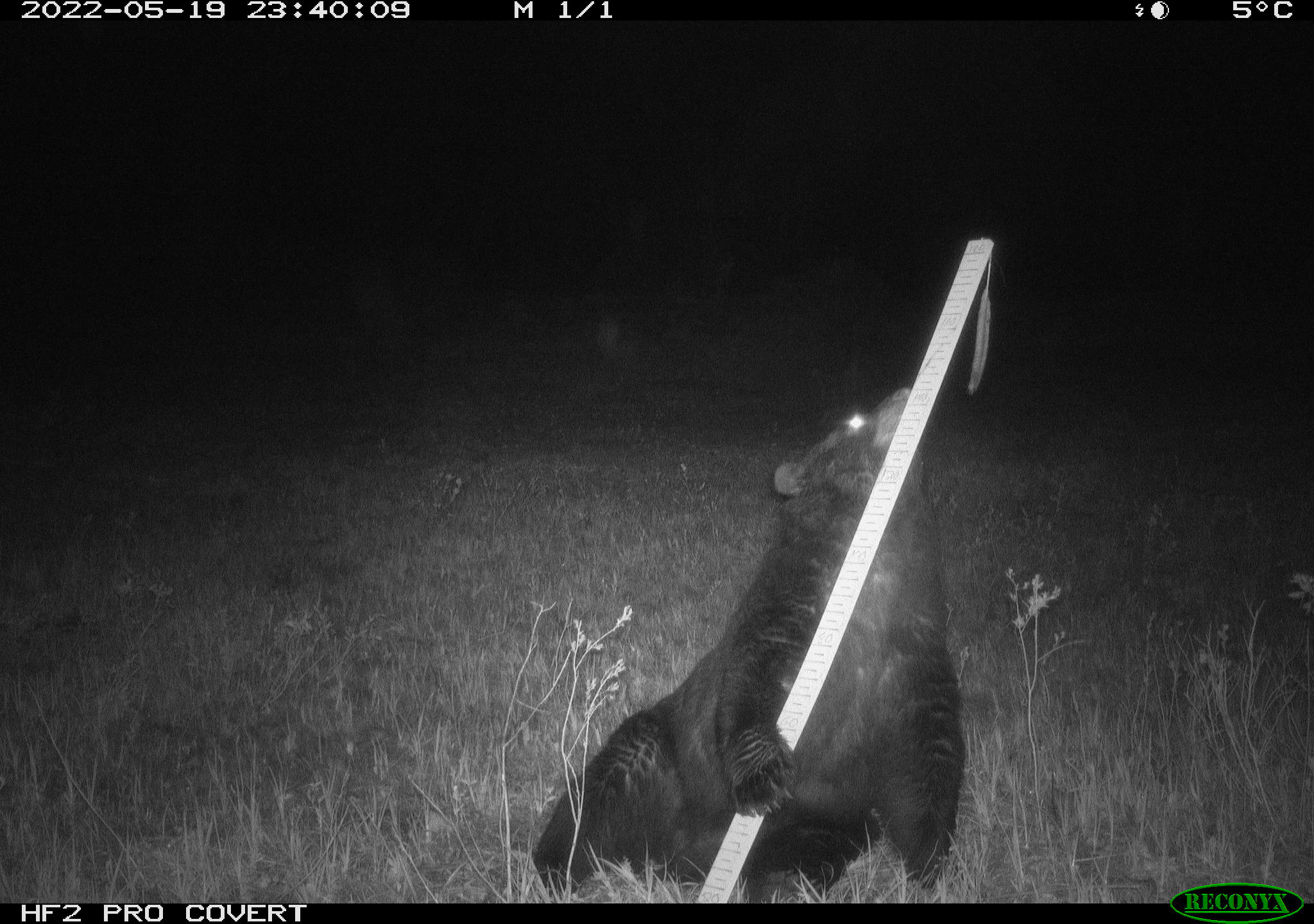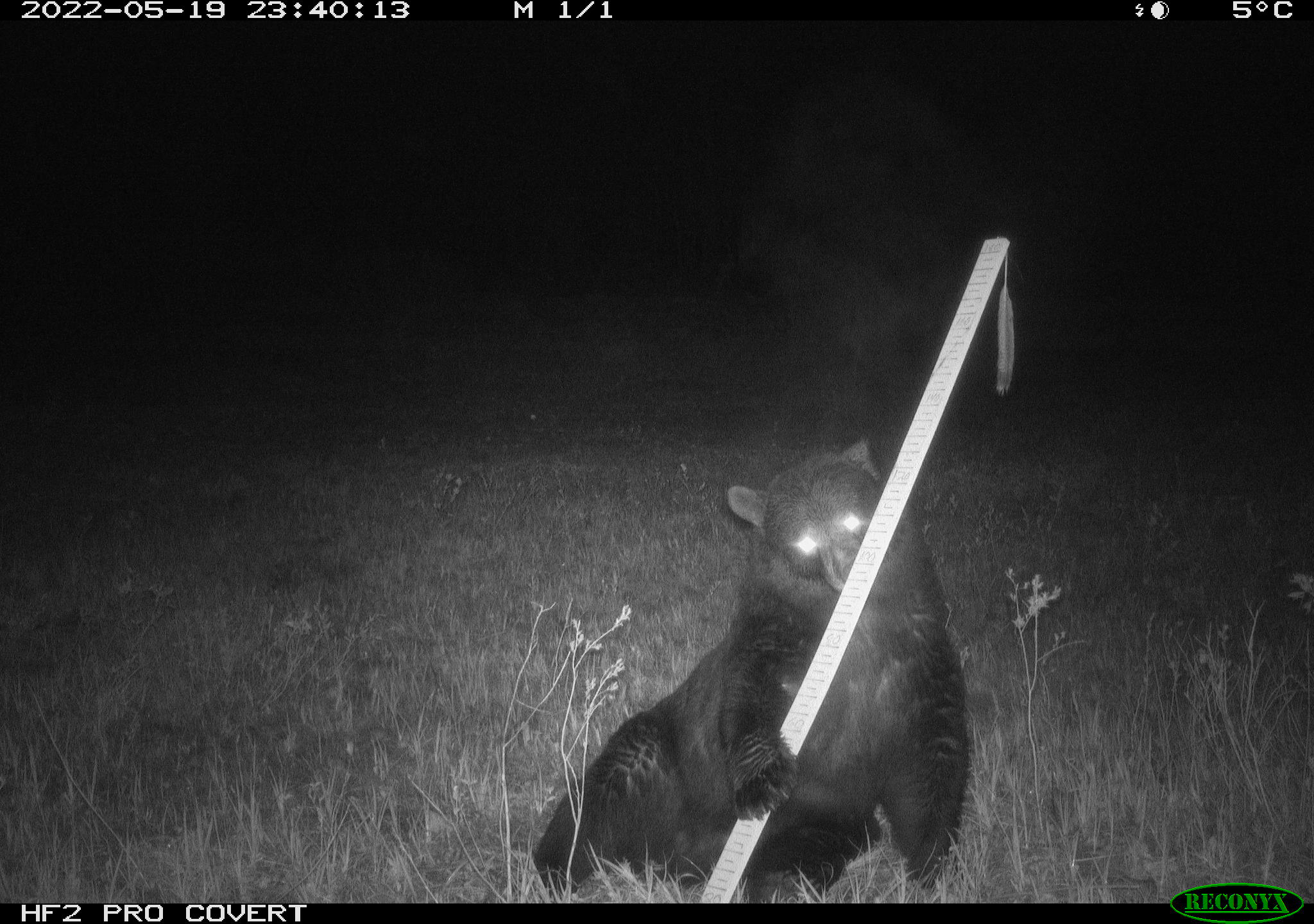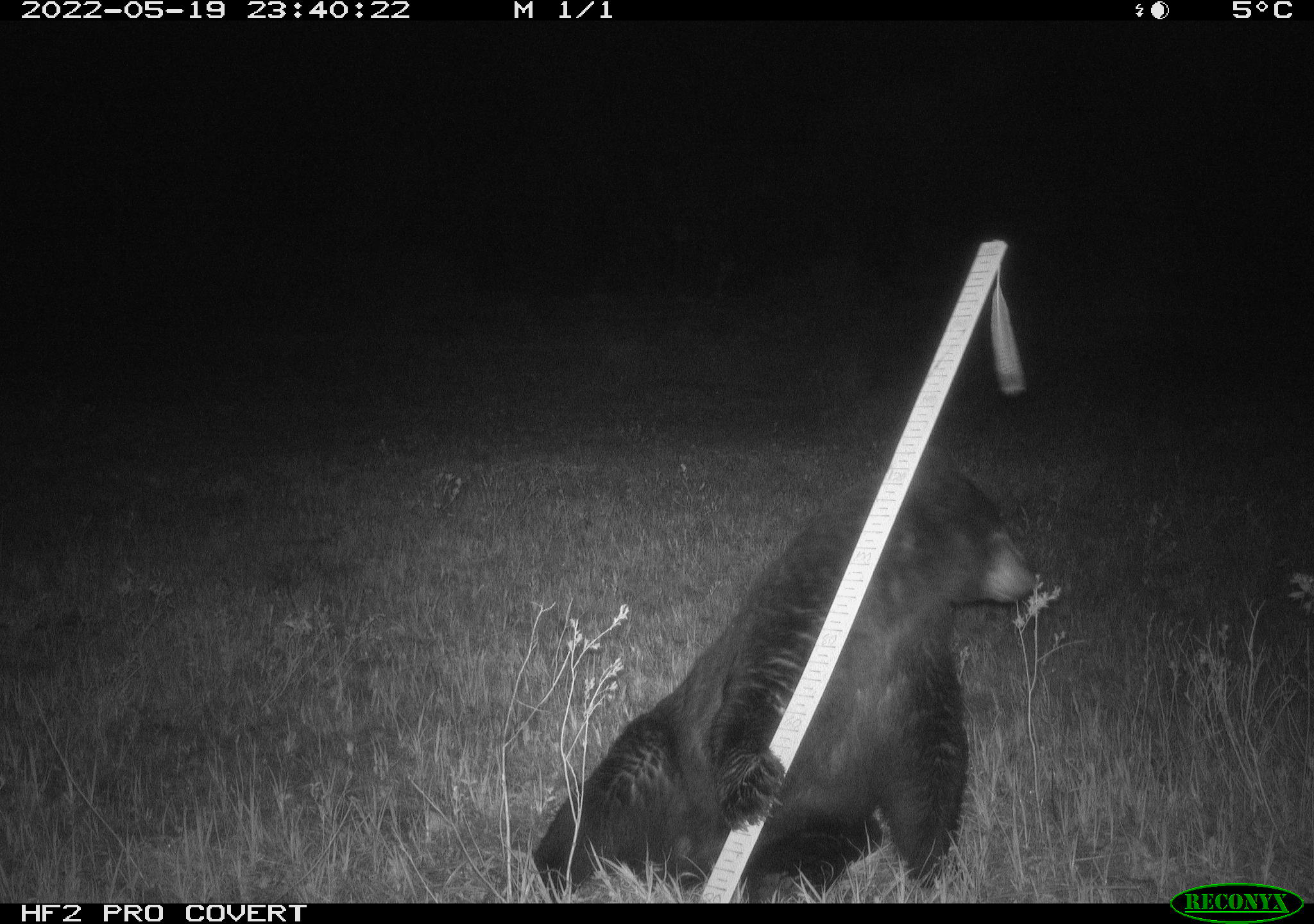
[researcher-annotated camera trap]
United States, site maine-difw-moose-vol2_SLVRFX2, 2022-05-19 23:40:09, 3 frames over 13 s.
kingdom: Animalia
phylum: Chordata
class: Mammalia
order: Carnivora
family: Ursidae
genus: Ursus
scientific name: Ursus americanus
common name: black bear